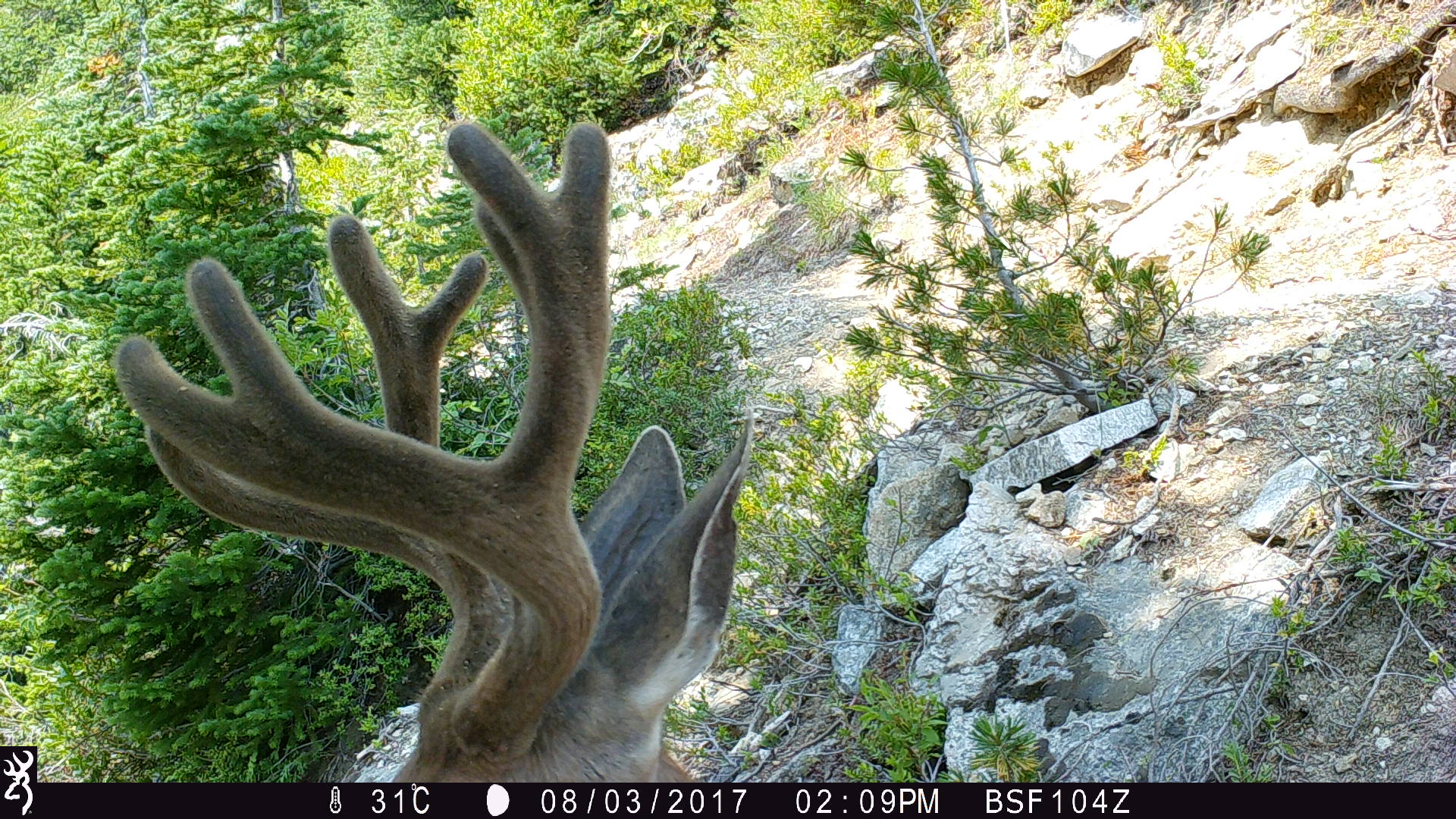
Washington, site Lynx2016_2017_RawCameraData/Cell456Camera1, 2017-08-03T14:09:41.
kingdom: Animalia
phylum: Chordata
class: Mammalia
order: Artiodactyla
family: Cervidae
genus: Odocoileus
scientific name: Odocoileus hemionus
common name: mule deer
Odocoileus hemionus (mule deer). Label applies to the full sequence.